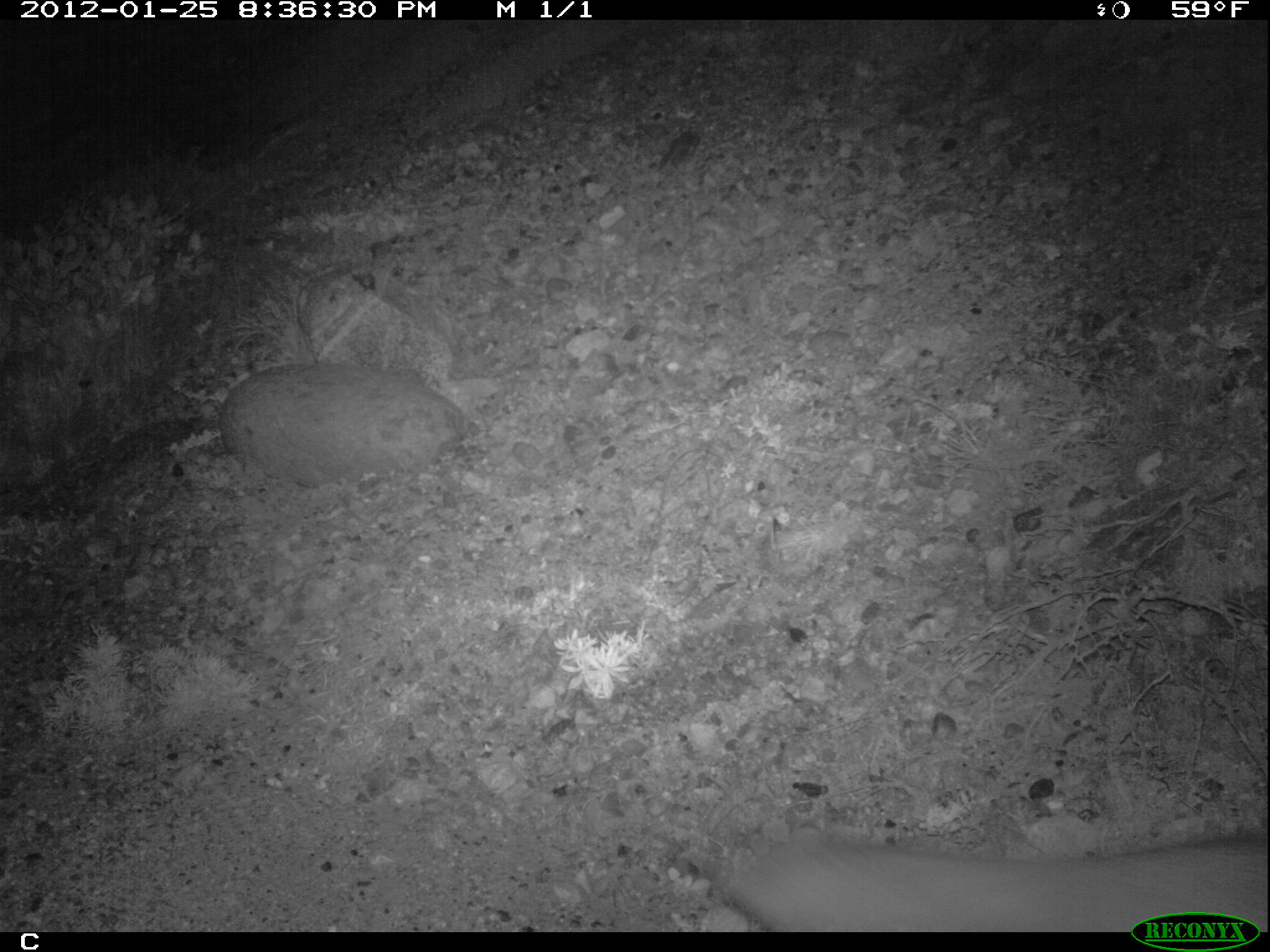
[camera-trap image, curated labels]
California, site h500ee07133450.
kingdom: Animalia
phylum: Chordata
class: Mammalia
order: Carnivora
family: Canidae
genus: Urocyon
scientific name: Urocyon littoralis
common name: island fox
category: fox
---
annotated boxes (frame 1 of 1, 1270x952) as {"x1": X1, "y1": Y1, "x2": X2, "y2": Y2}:
fox: {"x1": 730, "y1": 834, "x2": 1268, "y2": 932}